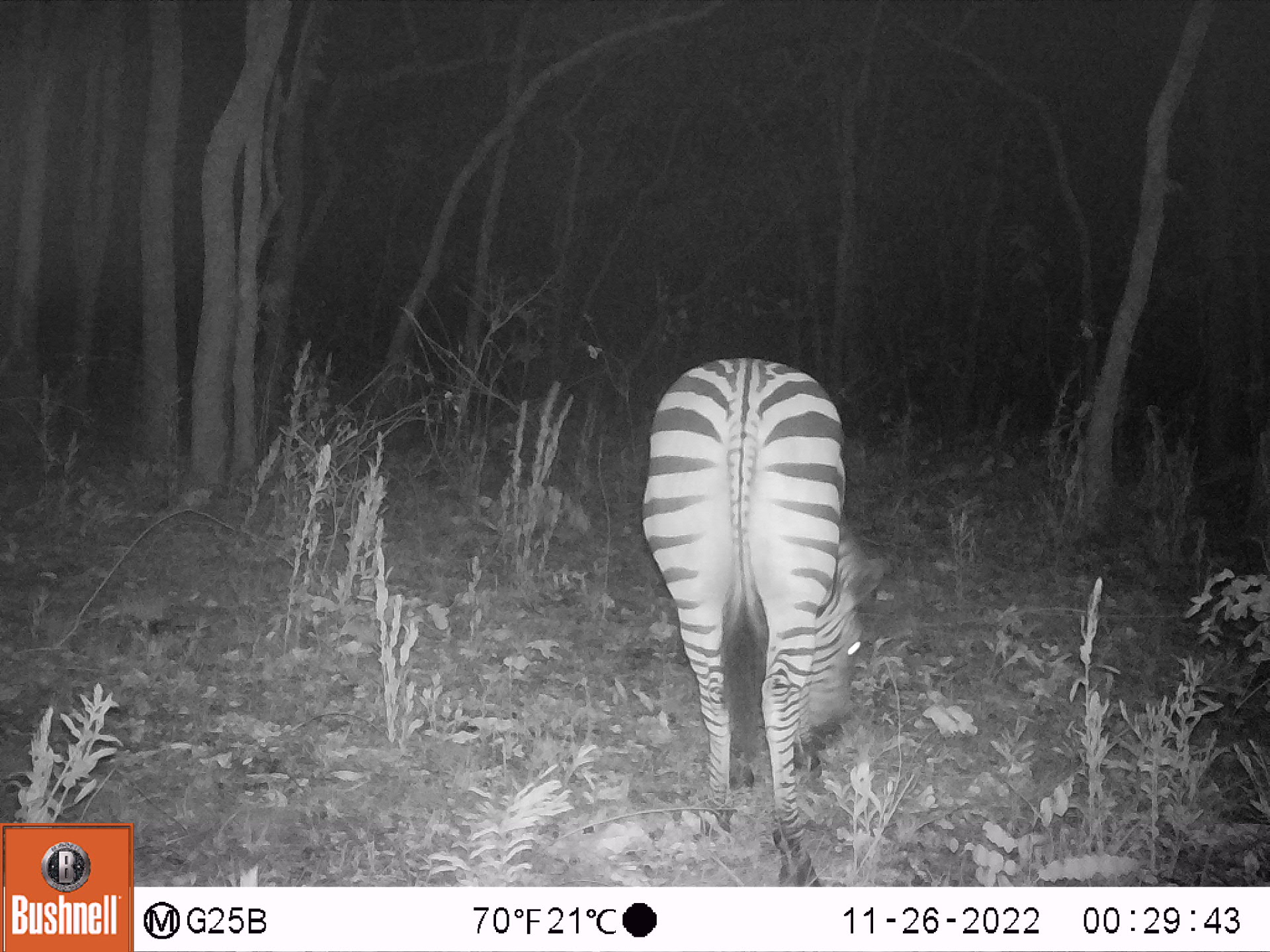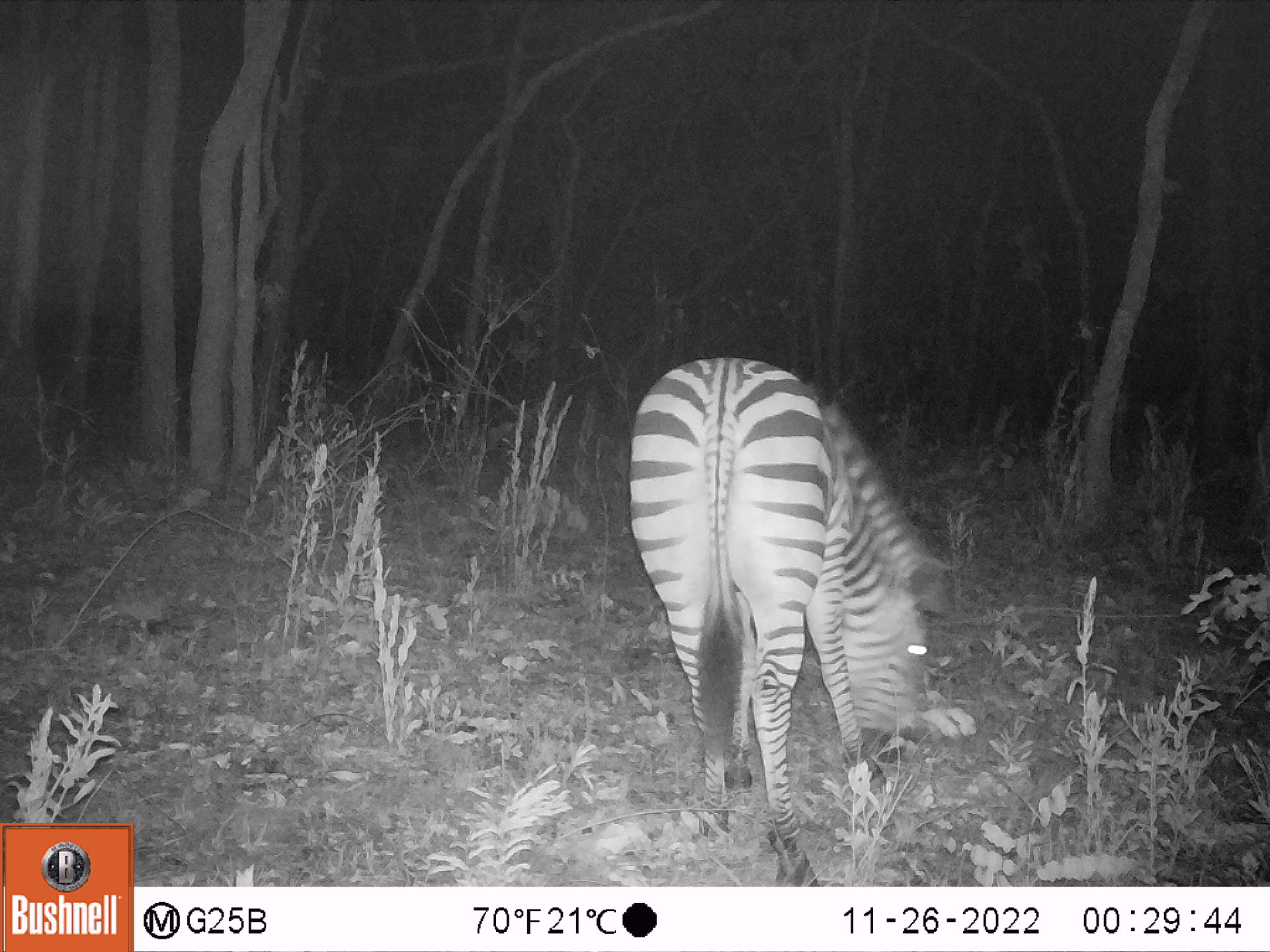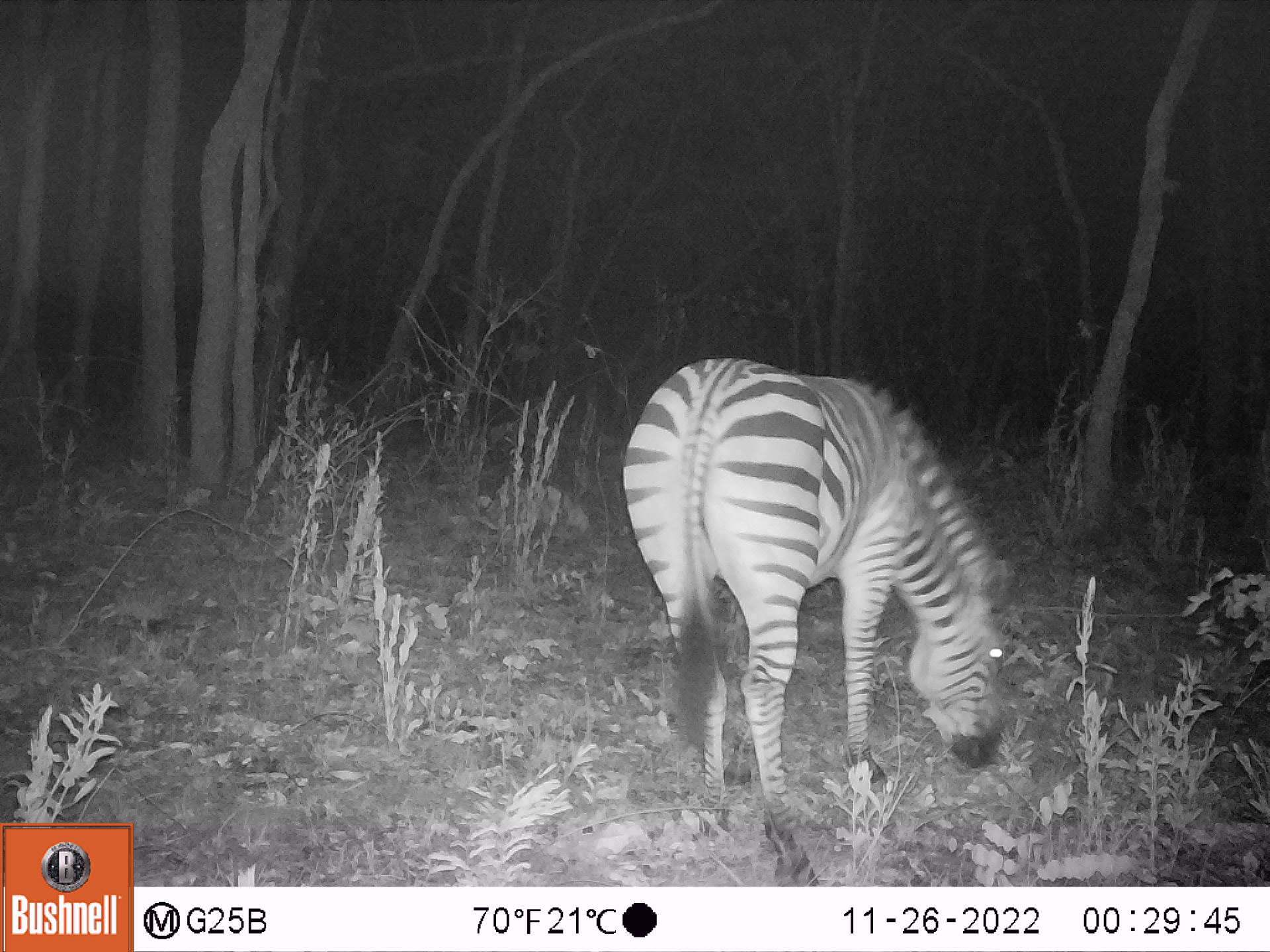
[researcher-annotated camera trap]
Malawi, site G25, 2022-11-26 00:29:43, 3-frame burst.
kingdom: Animalia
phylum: Chordata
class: Mammalia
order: Perissodactyla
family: Equidae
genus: Equus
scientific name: Equus quagga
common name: plains zebra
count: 1